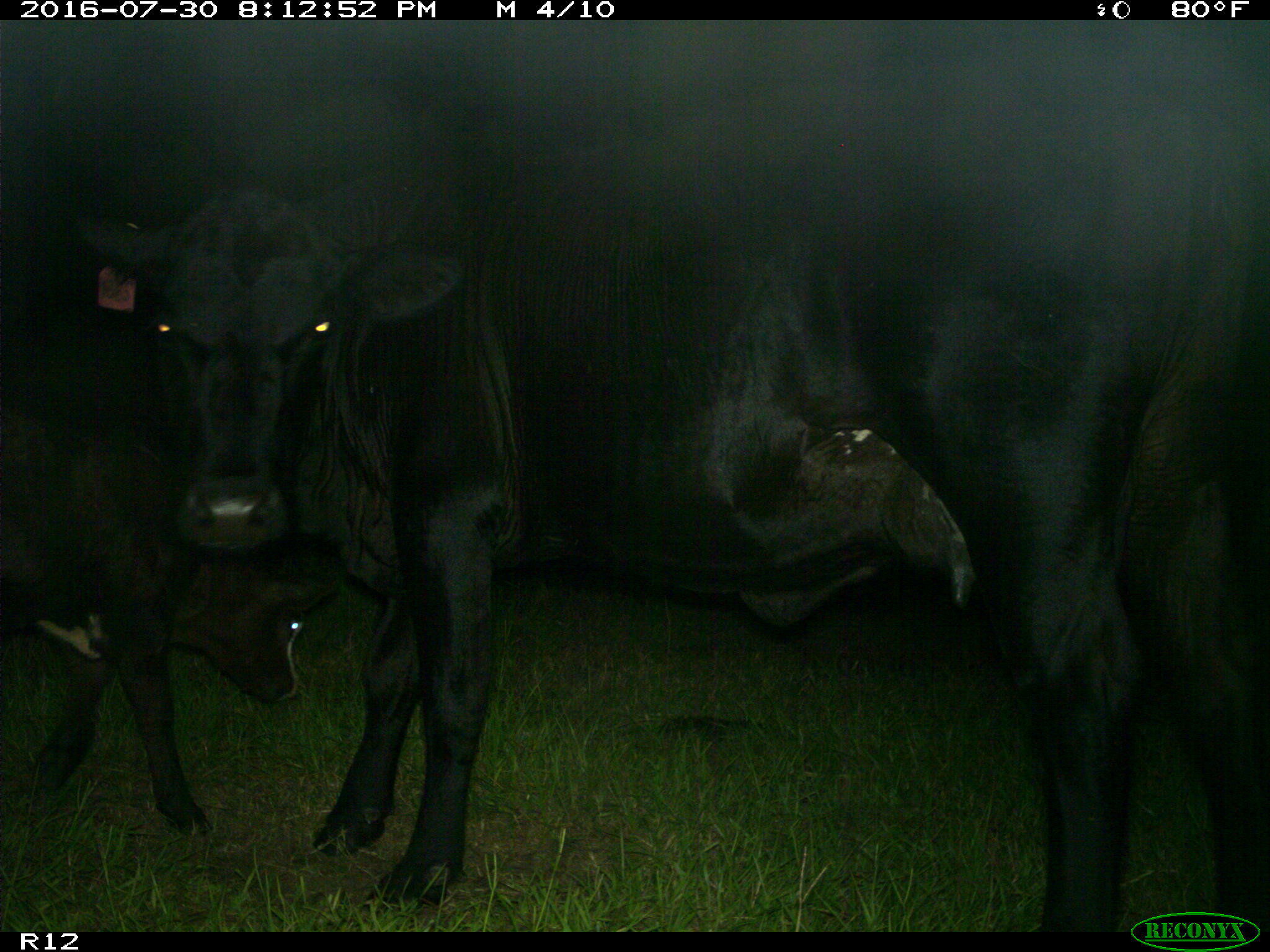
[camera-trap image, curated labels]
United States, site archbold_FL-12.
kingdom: Animalia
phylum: Chordata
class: Mammalia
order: Artiodactyla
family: Bovidae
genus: Bos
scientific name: Bos taurus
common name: domestic cow